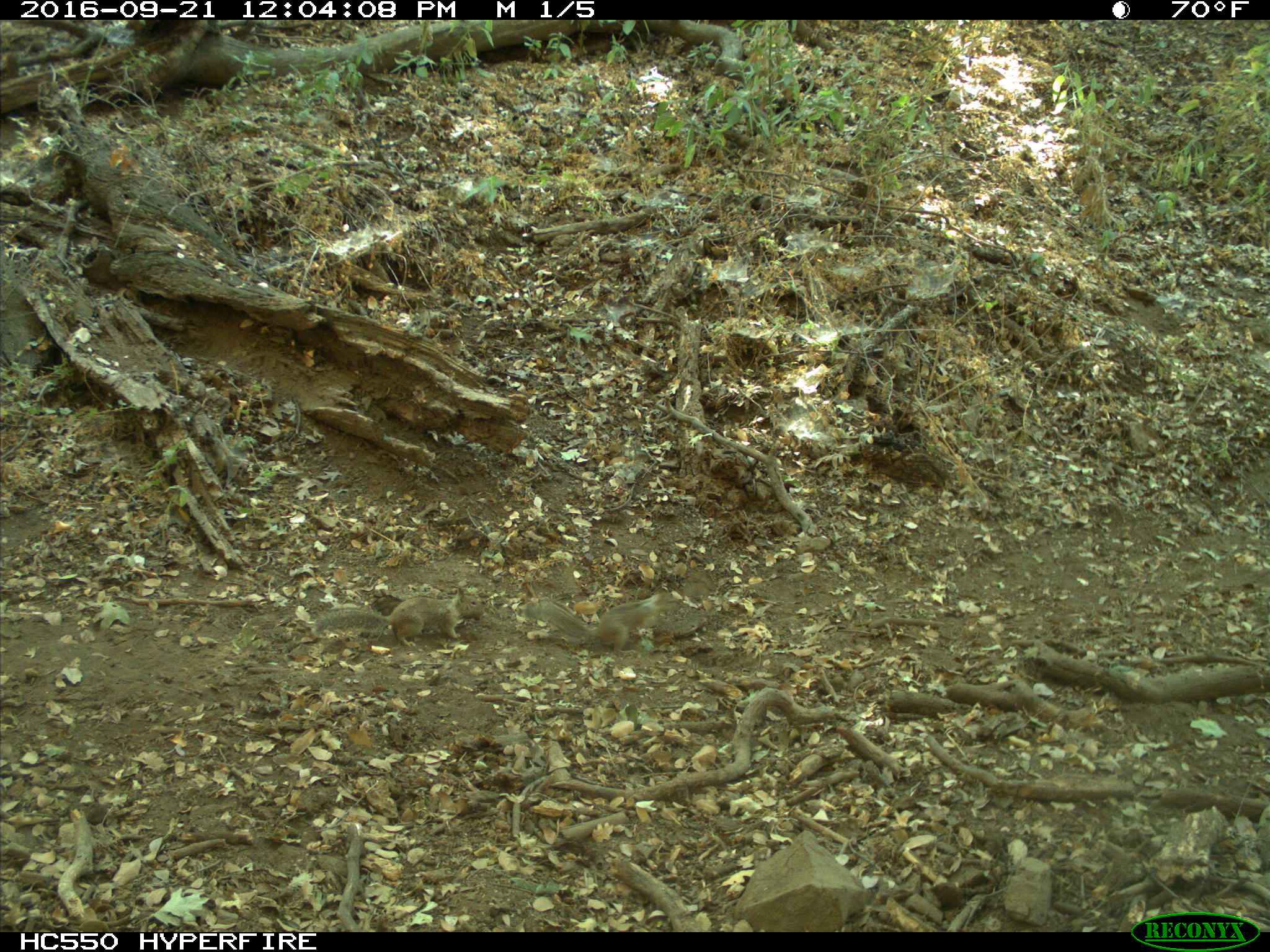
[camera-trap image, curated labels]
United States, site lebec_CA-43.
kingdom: Animalia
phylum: Chordata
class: Mammalia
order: Rodentia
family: Sciuridae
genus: Otospermophilus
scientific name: Otospermophilus beecheyi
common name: california ground squirrel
Otospermophilus beecheyi (california ground squirrel).